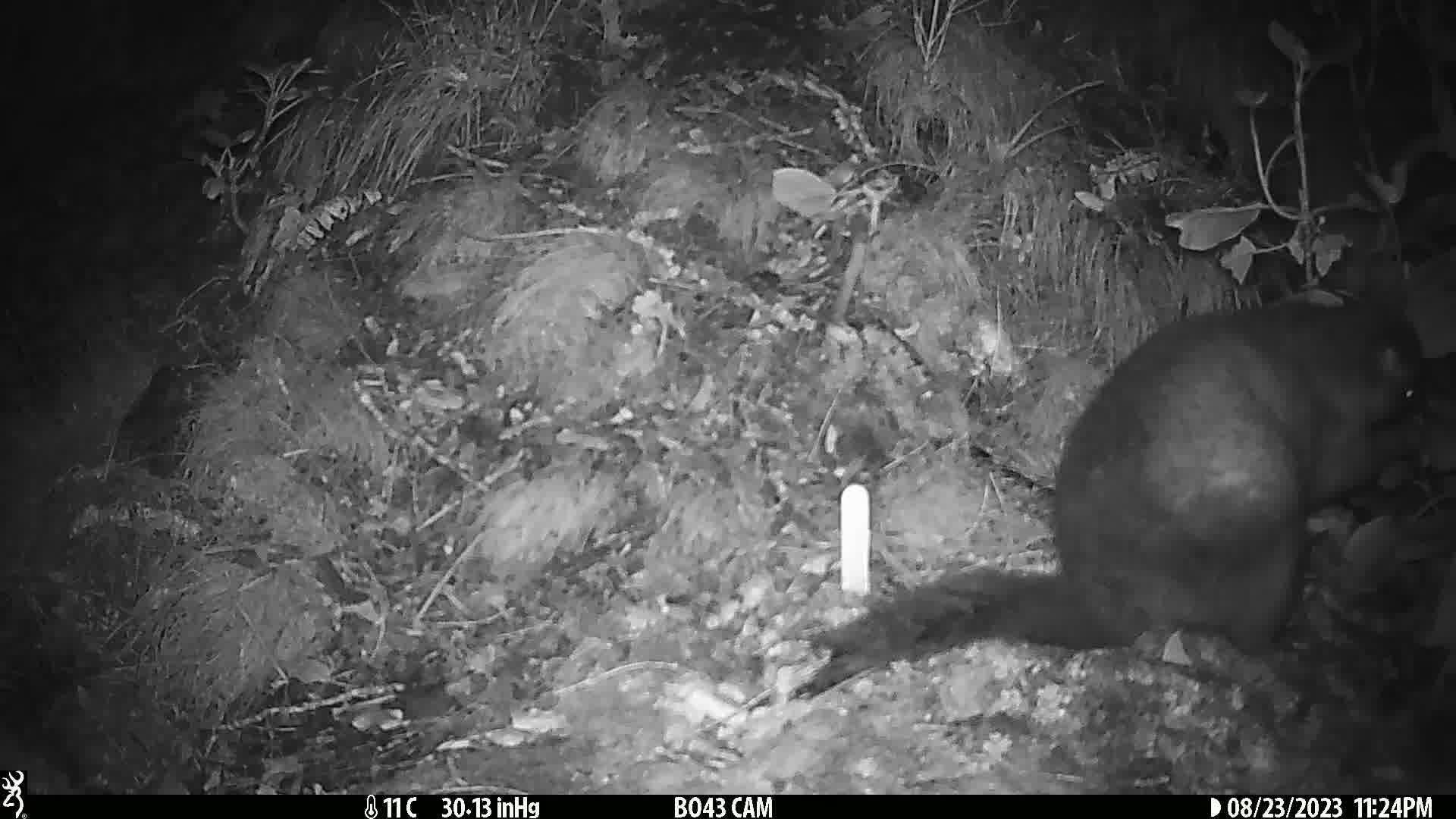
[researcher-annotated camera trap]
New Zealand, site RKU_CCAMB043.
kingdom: Animalia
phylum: Chordata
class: Mammalia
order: Diprotodontia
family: Phalangeridae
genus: Trichosurus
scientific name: Trichosurus vulpecula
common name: common brushtail possum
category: possum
Possum (common brushtail possum) (Trichosurus vulpecula).